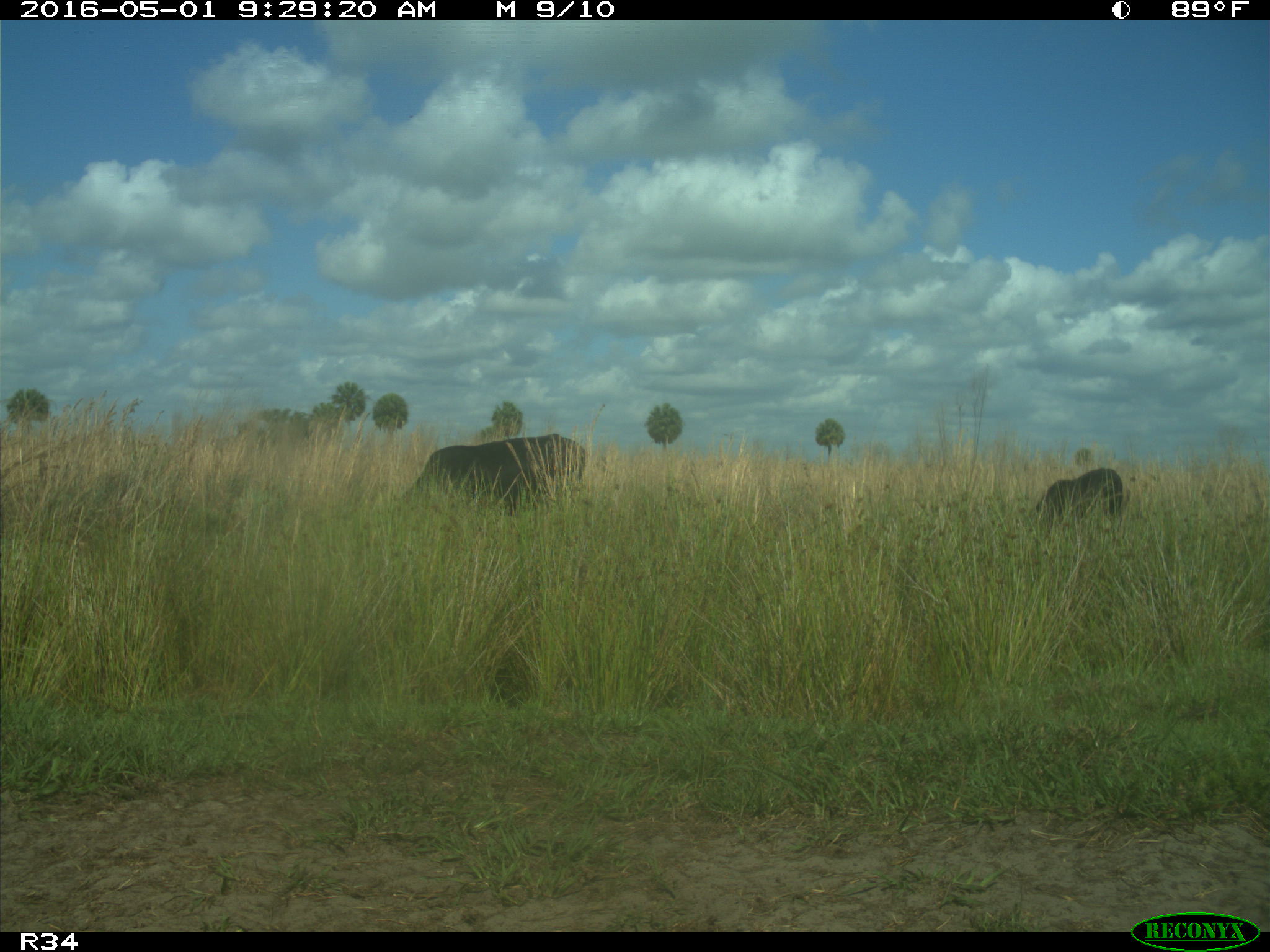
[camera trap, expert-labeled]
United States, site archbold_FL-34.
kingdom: Animalia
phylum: Chordata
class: Mammalia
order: Artiodactyla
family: Bovidae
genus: Bos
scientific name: Bos taurus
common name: domestic cow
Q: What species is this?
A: Bos taurus (domestic cow).